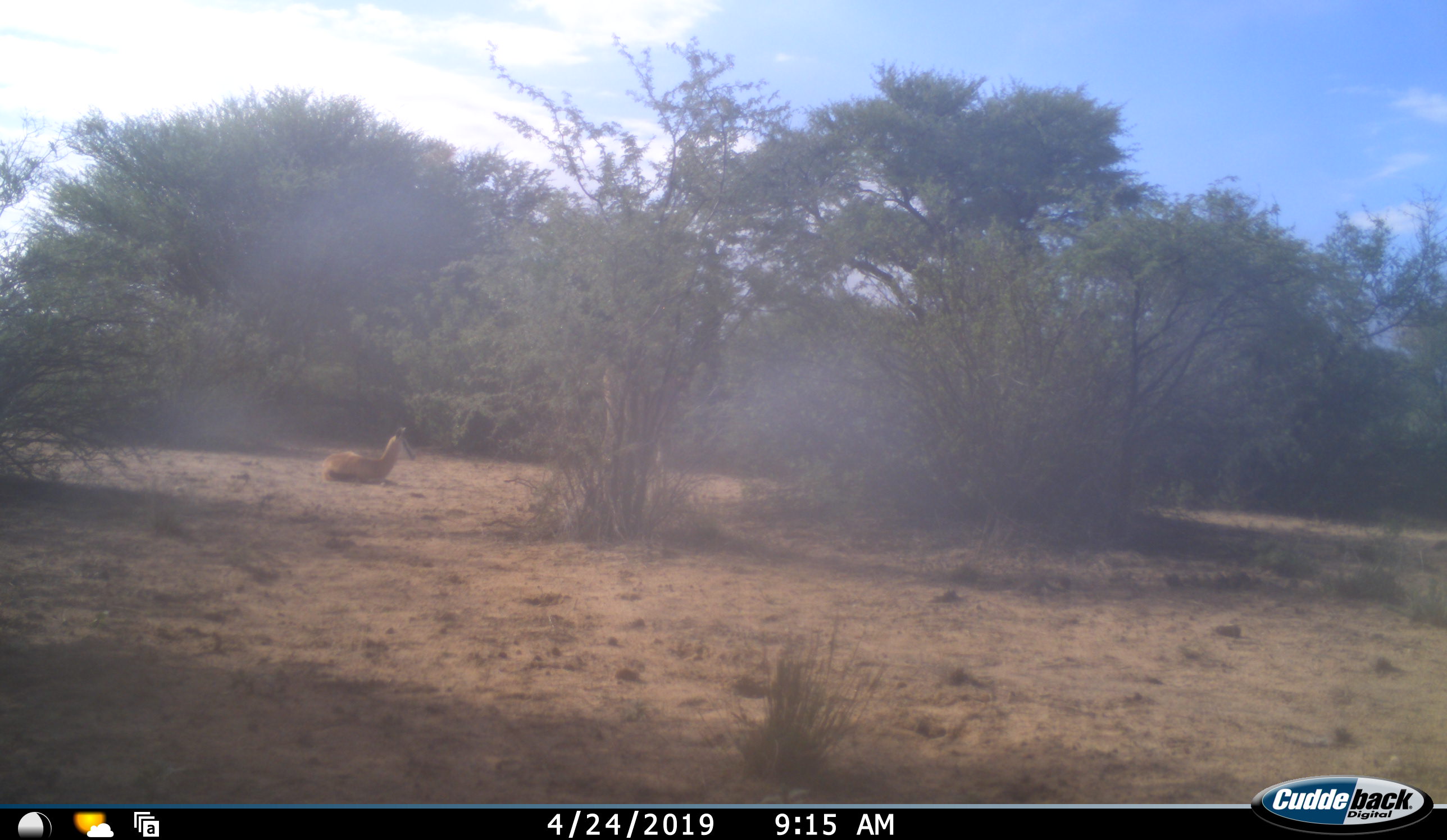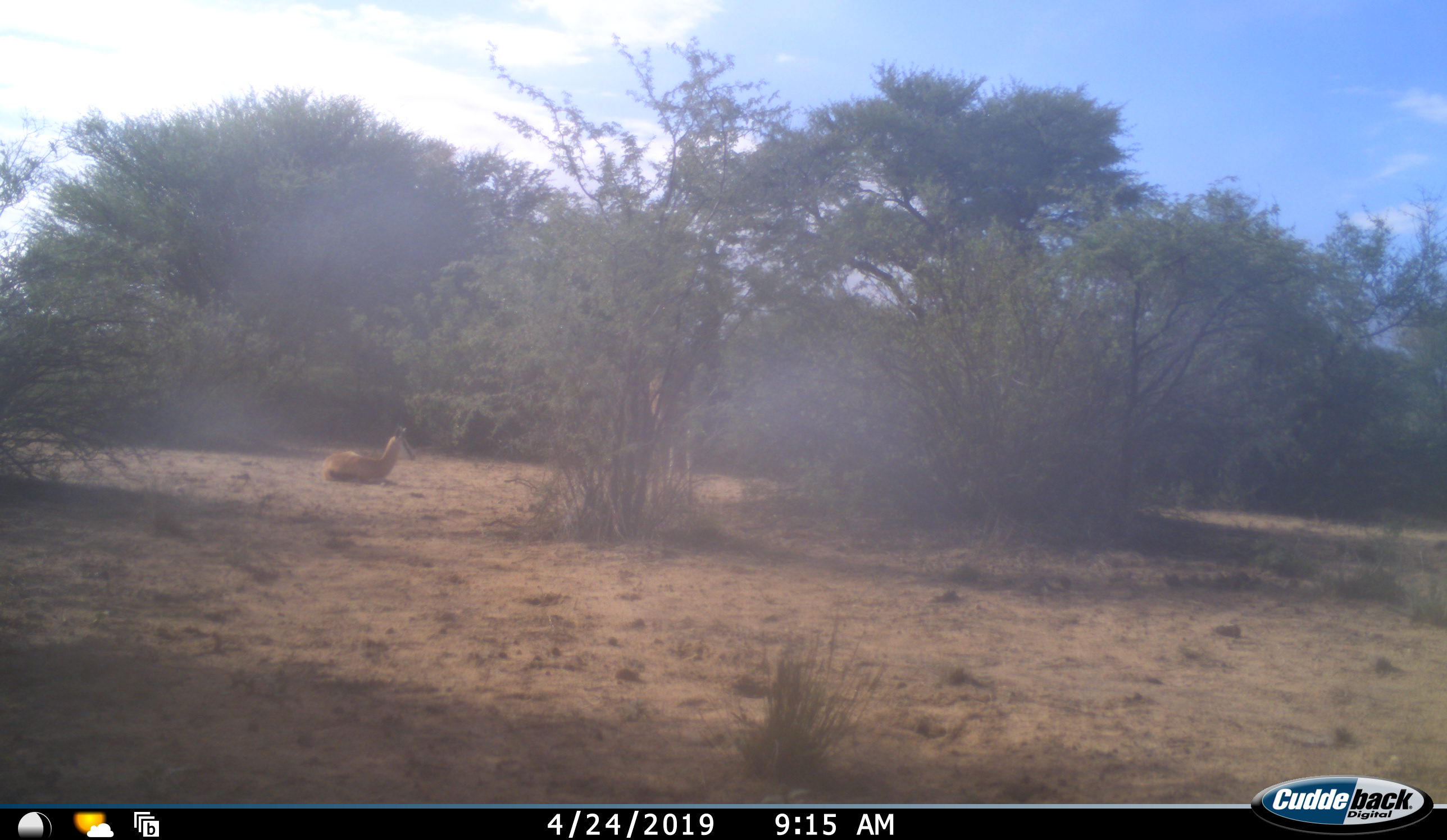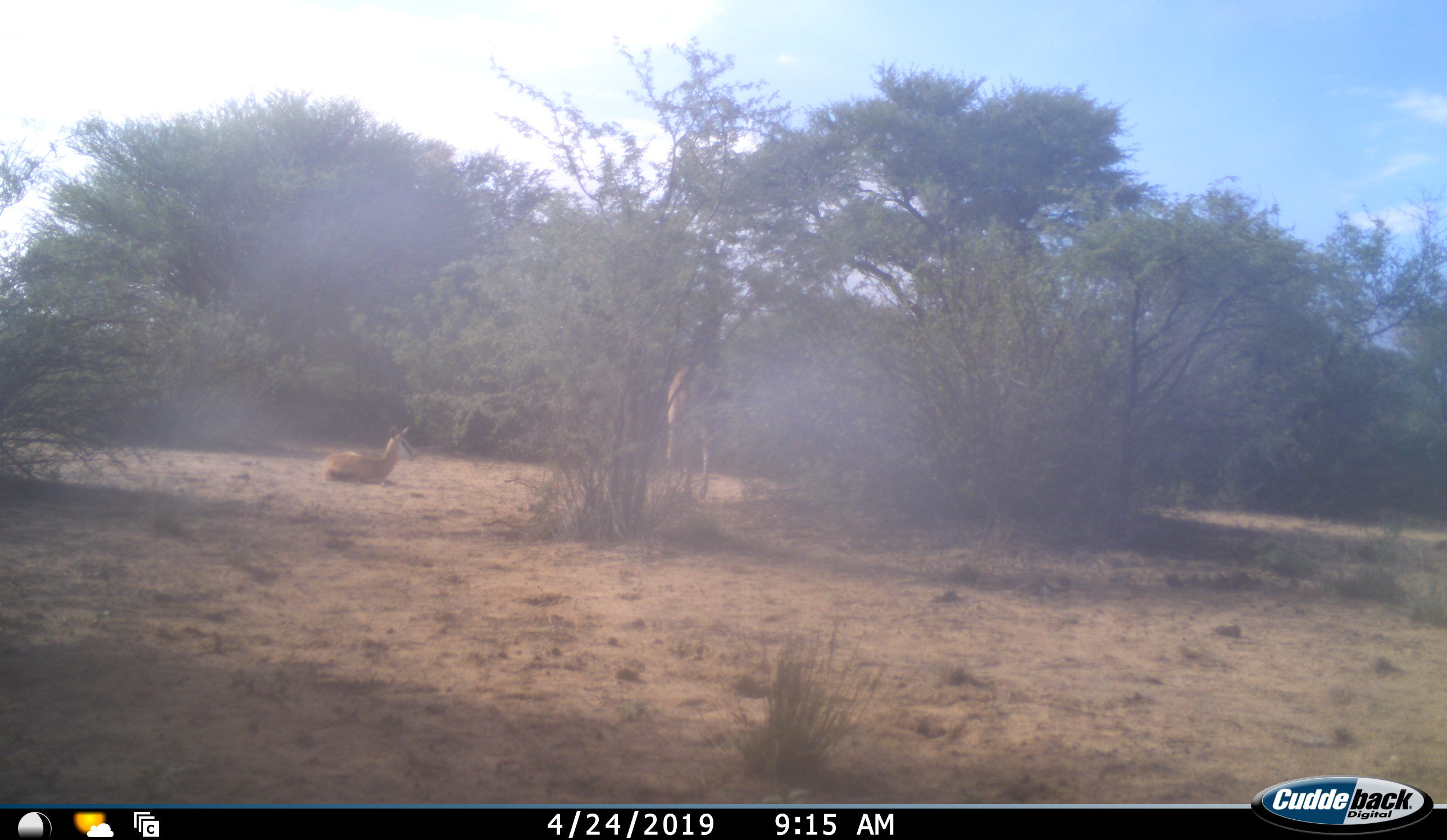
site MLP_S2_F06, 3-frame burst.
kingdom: Animalia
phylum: Chordata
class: Mammalia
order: Artiodactyla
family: Bovidae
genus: Antidorcas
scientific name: Antidorcas marsupialis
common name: springbok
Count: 1.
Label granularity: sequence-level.